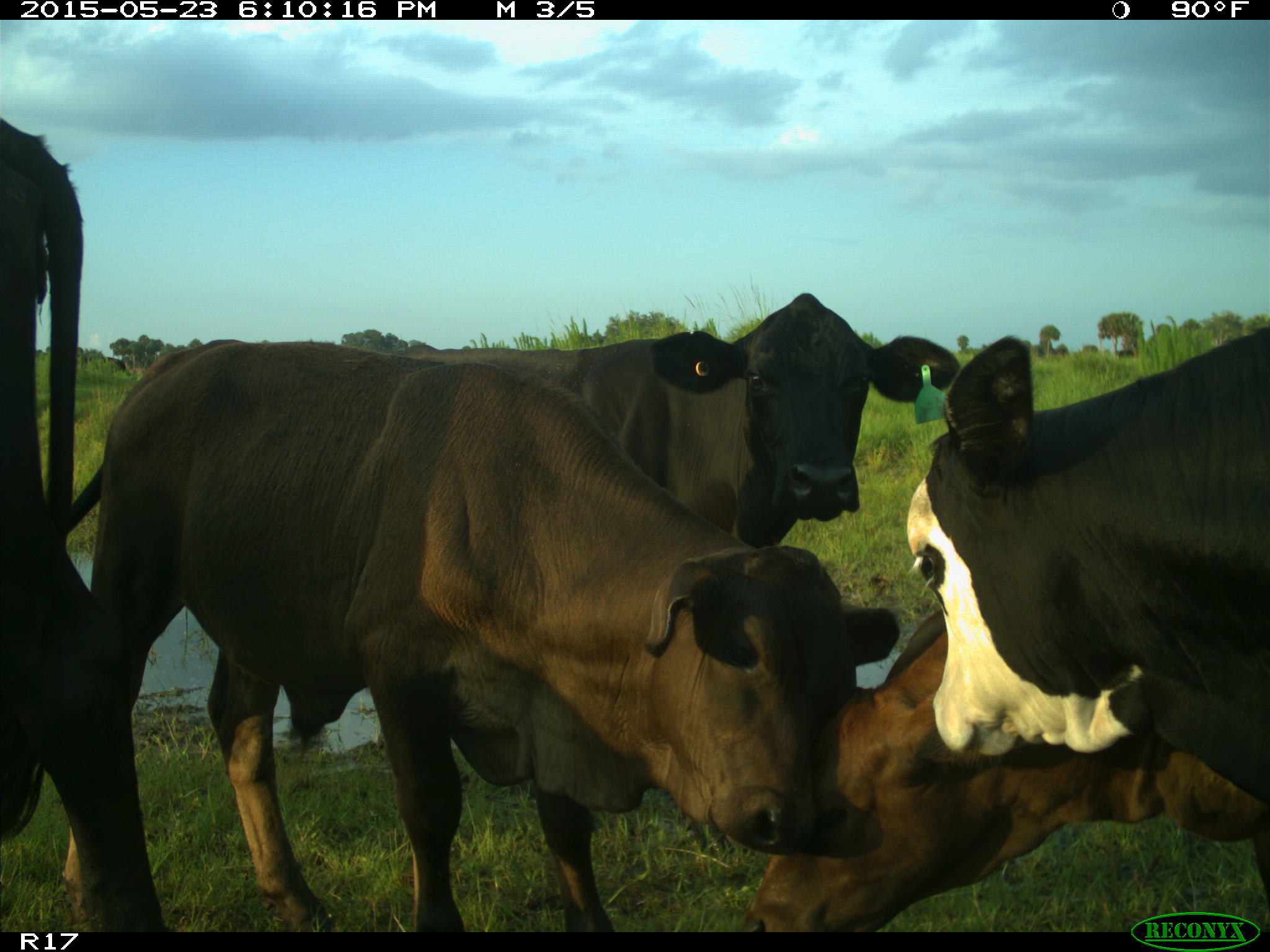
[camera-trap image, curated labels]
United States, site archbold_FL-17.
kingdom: Animalia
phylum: Chordata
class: Mammalia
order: Artiodactyla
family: Bovidae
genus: Bos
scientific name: Bos taurus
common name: domestic cow